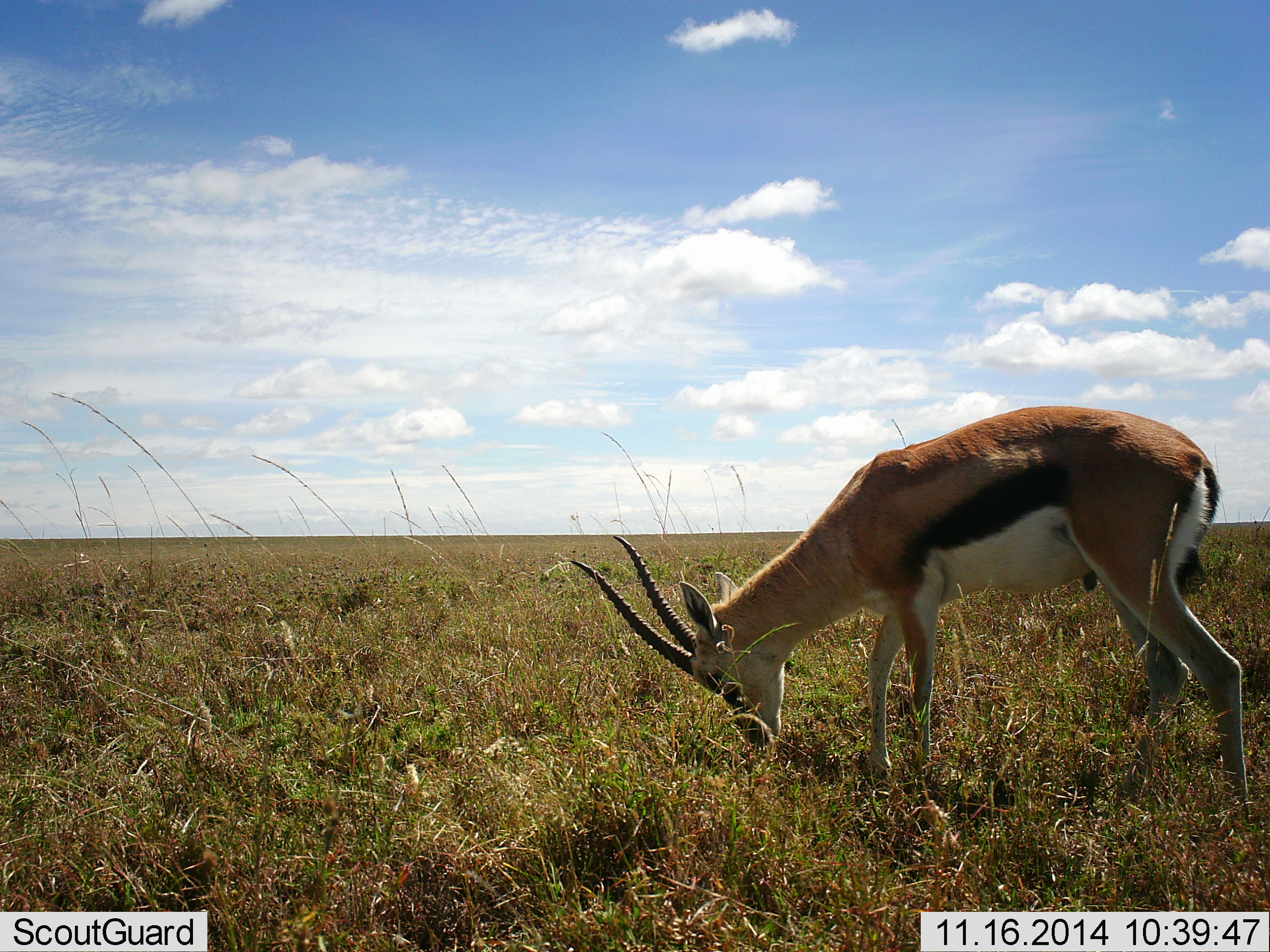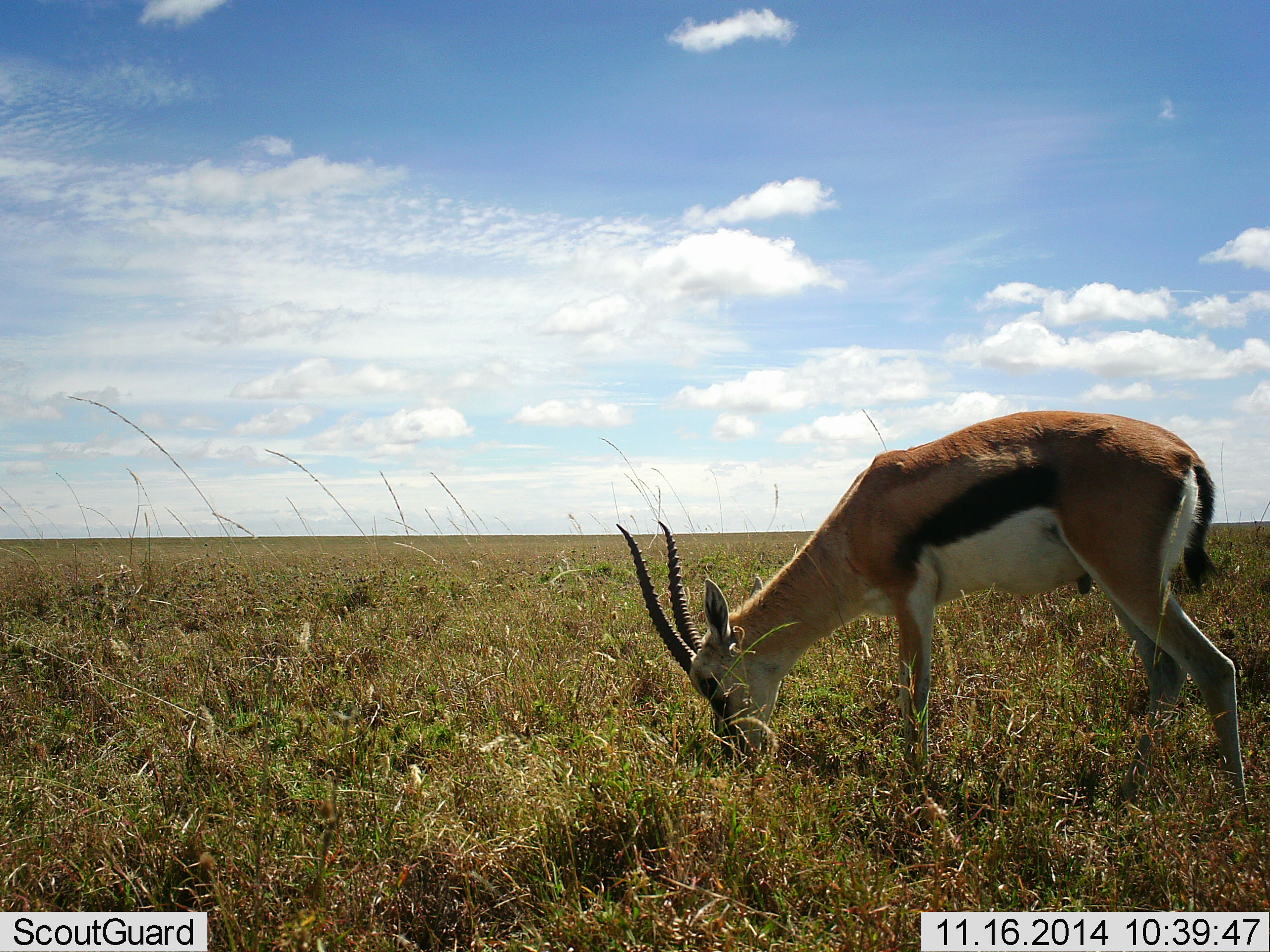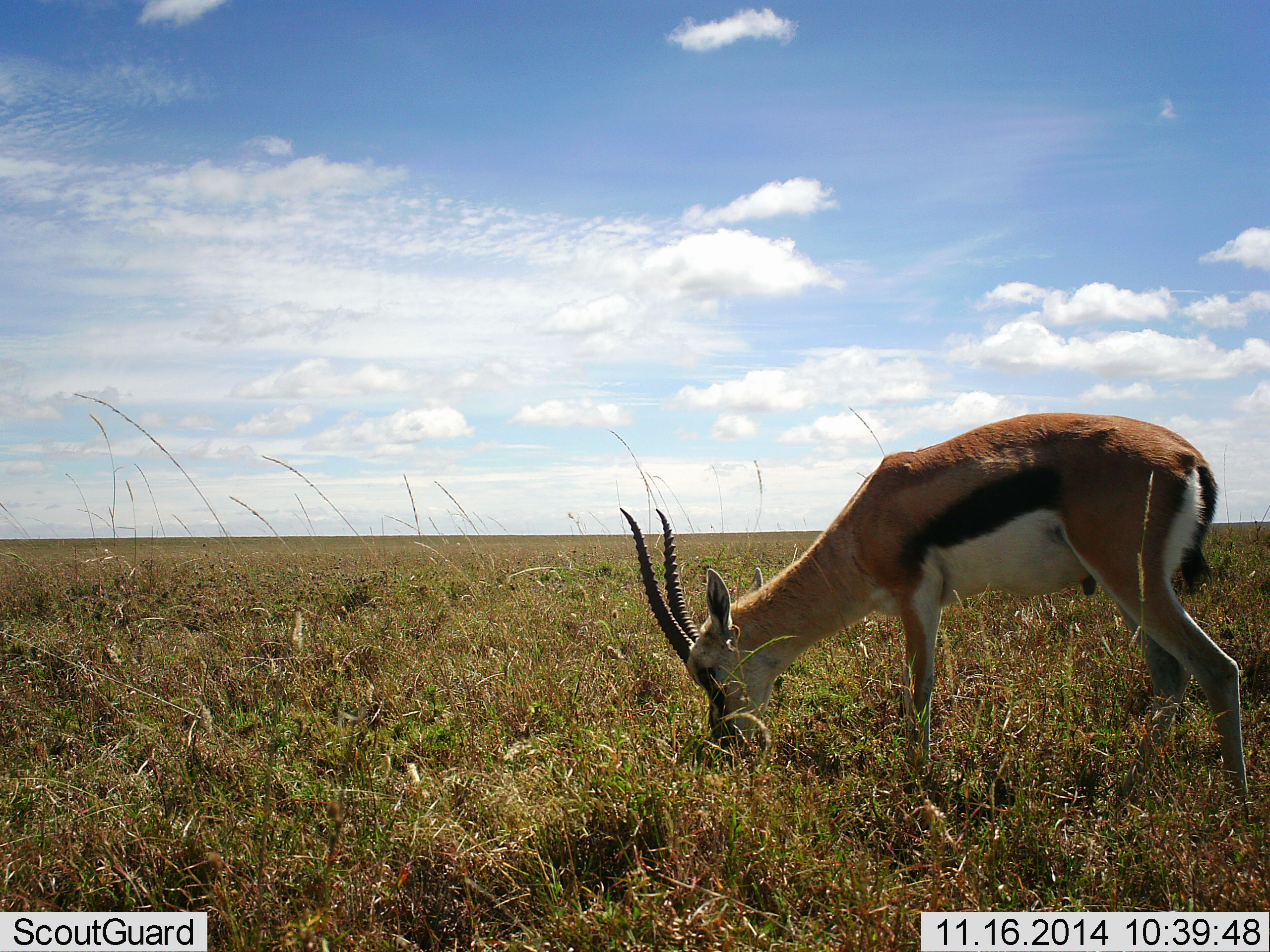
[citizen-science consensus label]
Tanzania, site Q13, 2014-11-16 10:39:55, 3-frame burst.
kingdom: Animalia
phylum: Chordata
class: Mammalia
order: Artiodactyla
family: Bovidae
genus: Eudorcas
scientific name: Eudorcas thomsonii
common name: thomson's gazelle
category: gazellethomsons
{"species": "gazellethomsons (thomson's gazelle) (Eudorcas thomsonii)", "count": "1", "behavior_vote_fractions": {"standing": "17%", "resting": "0%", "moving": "0%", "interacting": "0%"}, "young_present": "0%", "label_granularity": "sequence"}